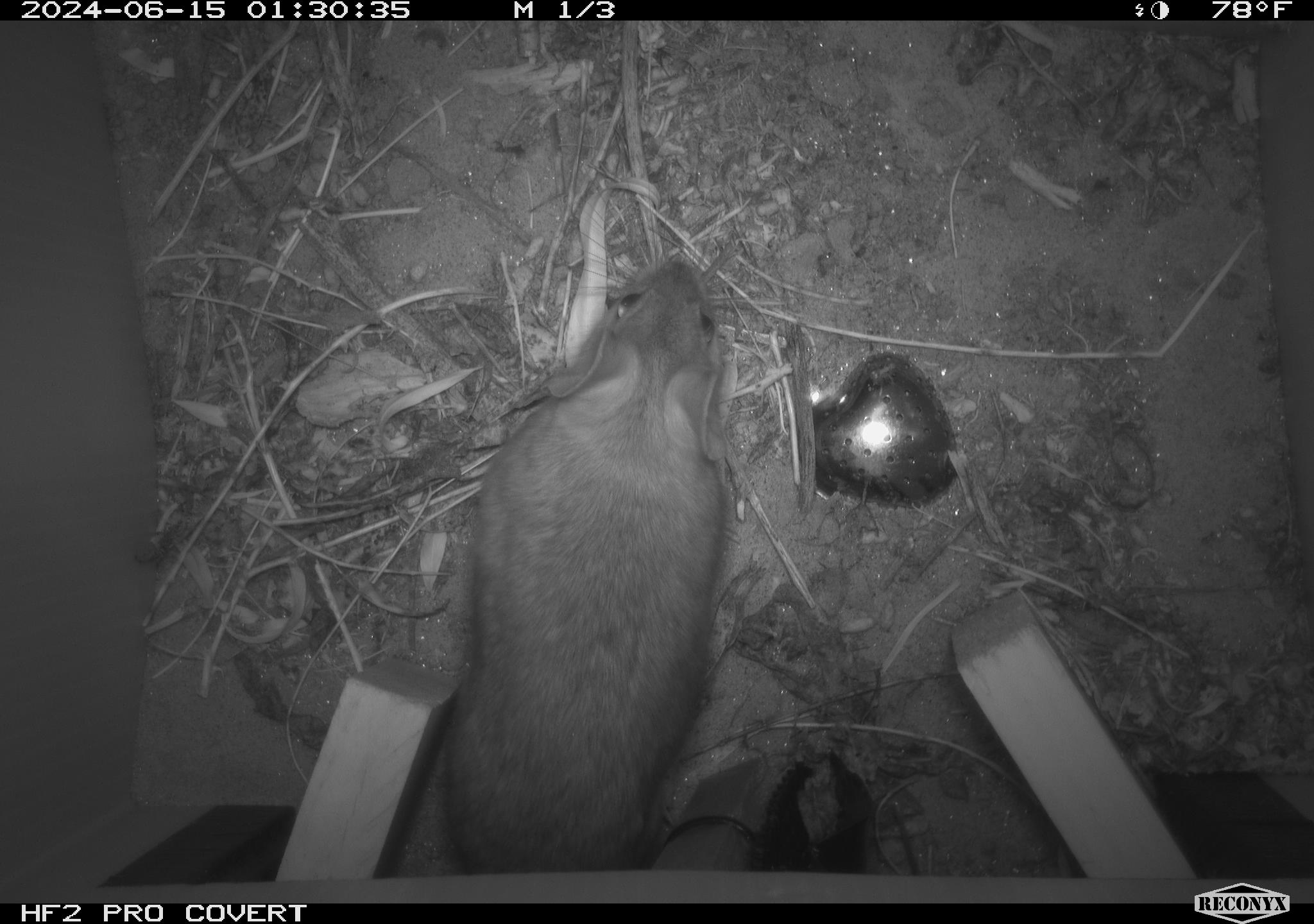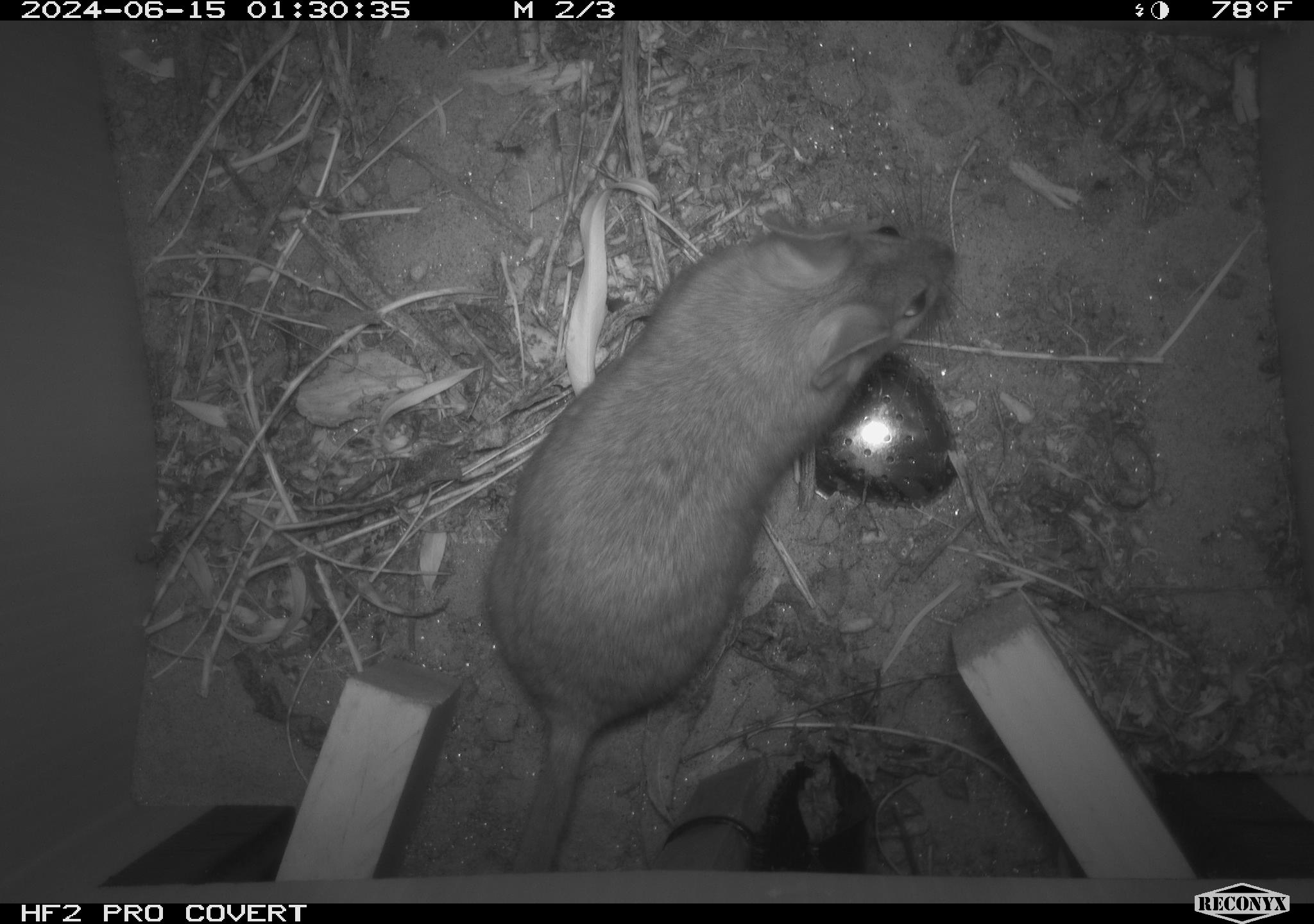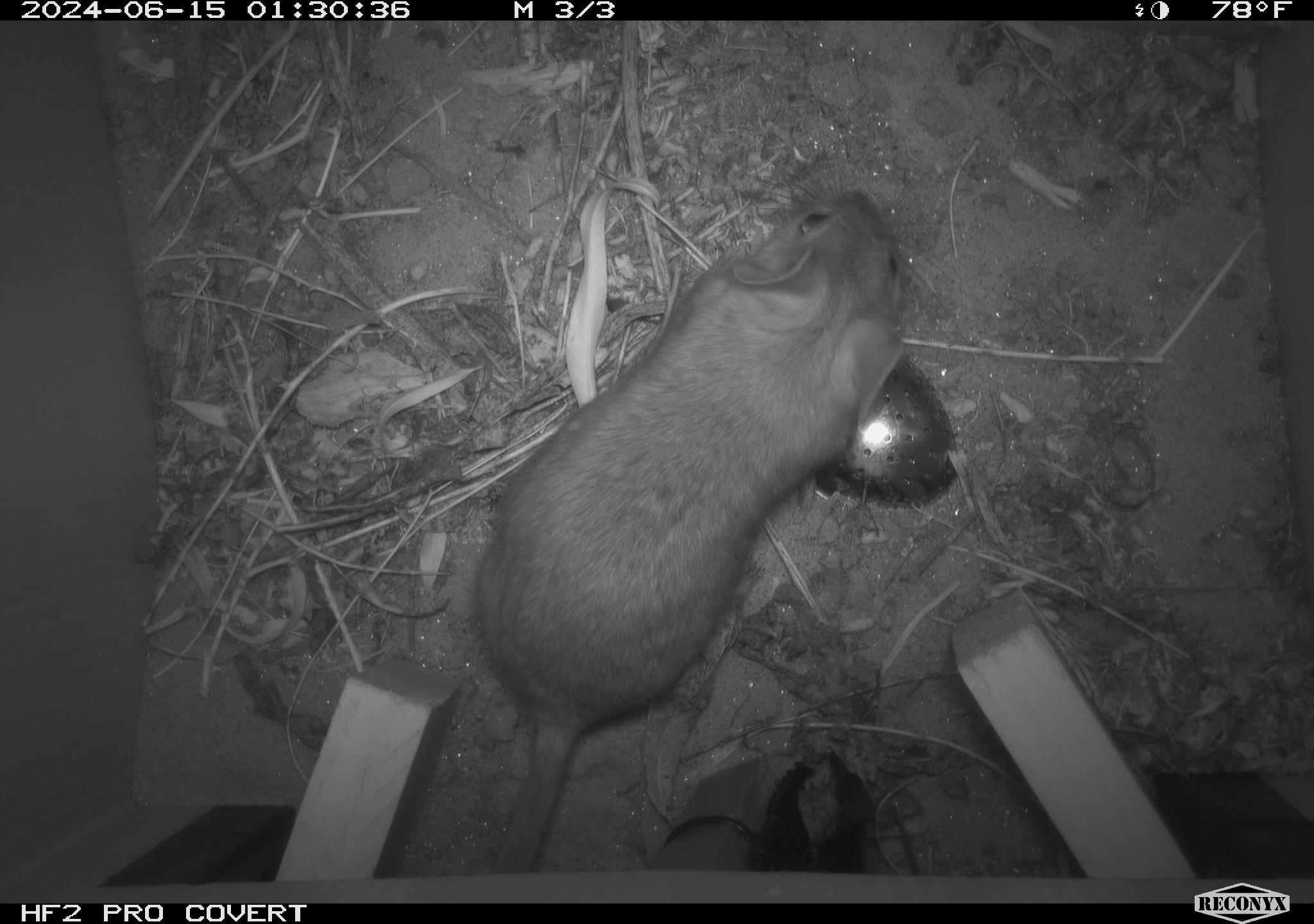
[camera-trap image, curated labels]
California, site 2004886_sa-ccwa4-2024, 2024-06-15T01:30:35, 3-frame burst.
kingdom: Animalia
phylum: Chordata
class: Mammalia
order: Rodentia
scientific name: Rodentia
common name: woodrat or rat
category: woodrat or rat species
Woodrat or rat species (woodrat or rat) (Rodentia).